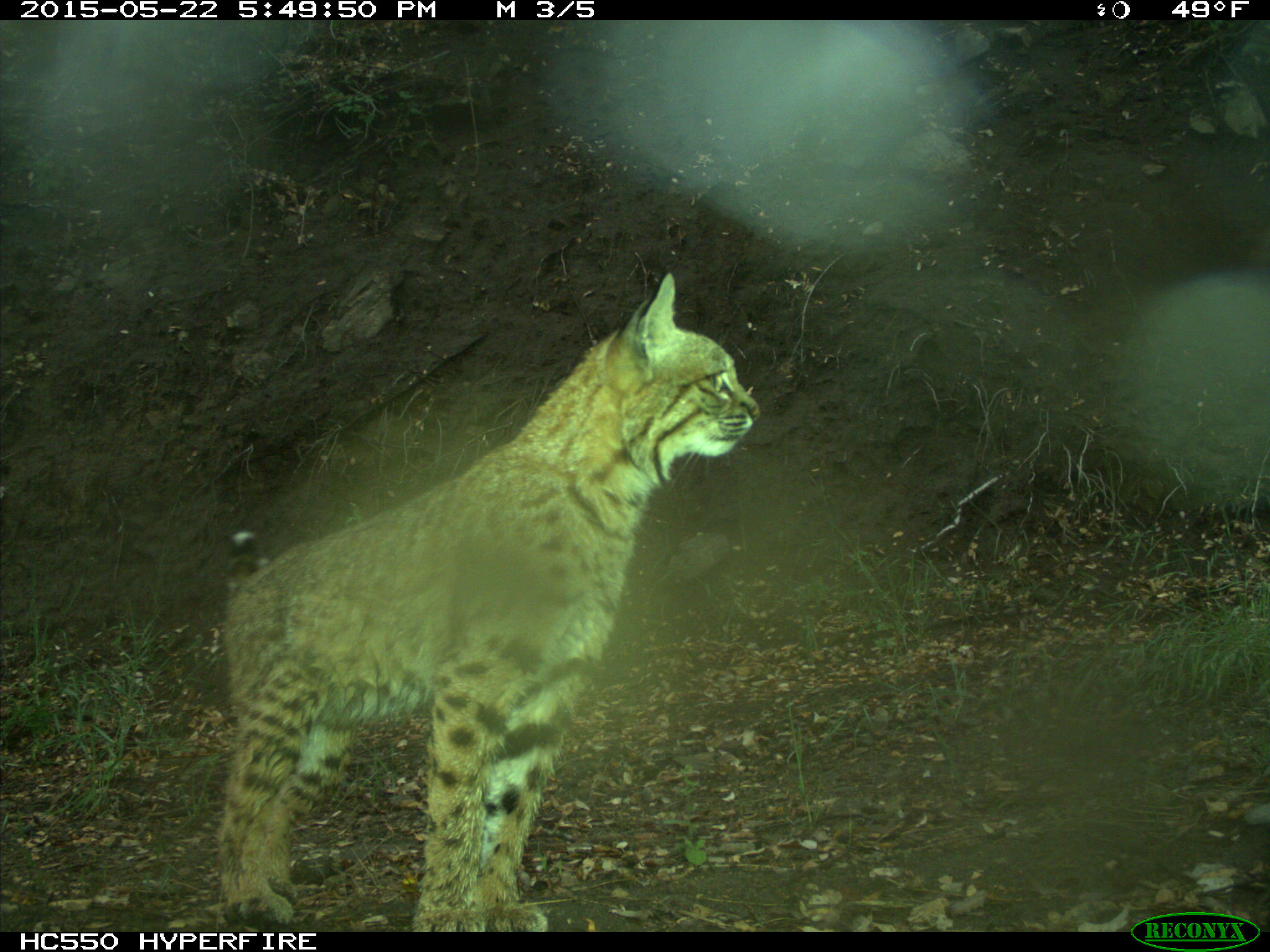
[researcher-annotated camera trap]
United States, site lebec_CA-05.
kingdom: Animalia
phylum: Chordata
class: Mammalia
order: Carnivora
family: Felidae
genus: Lynx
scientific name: Lynx rufus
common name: bobcat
Lynx rufus (bobcat).